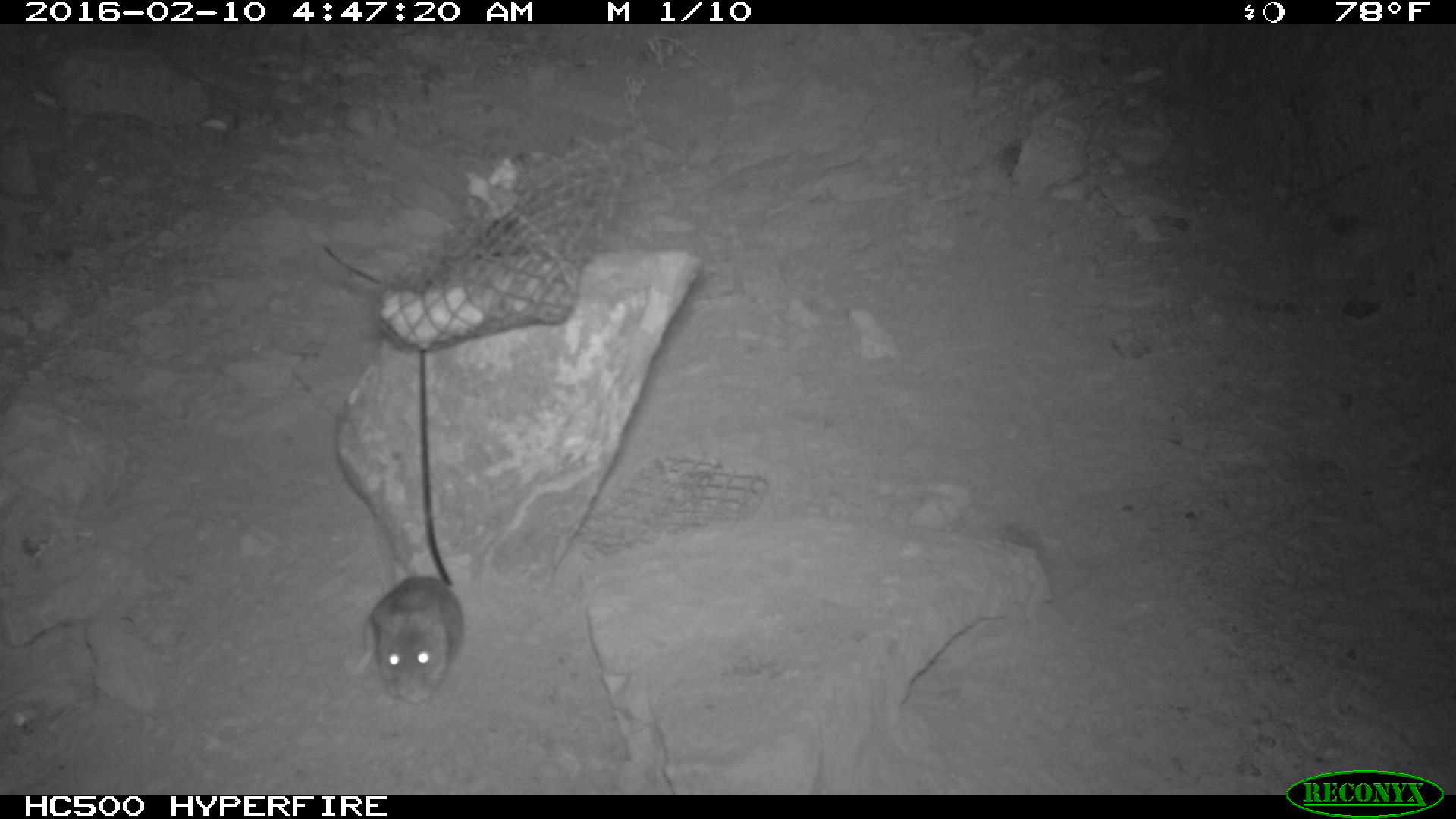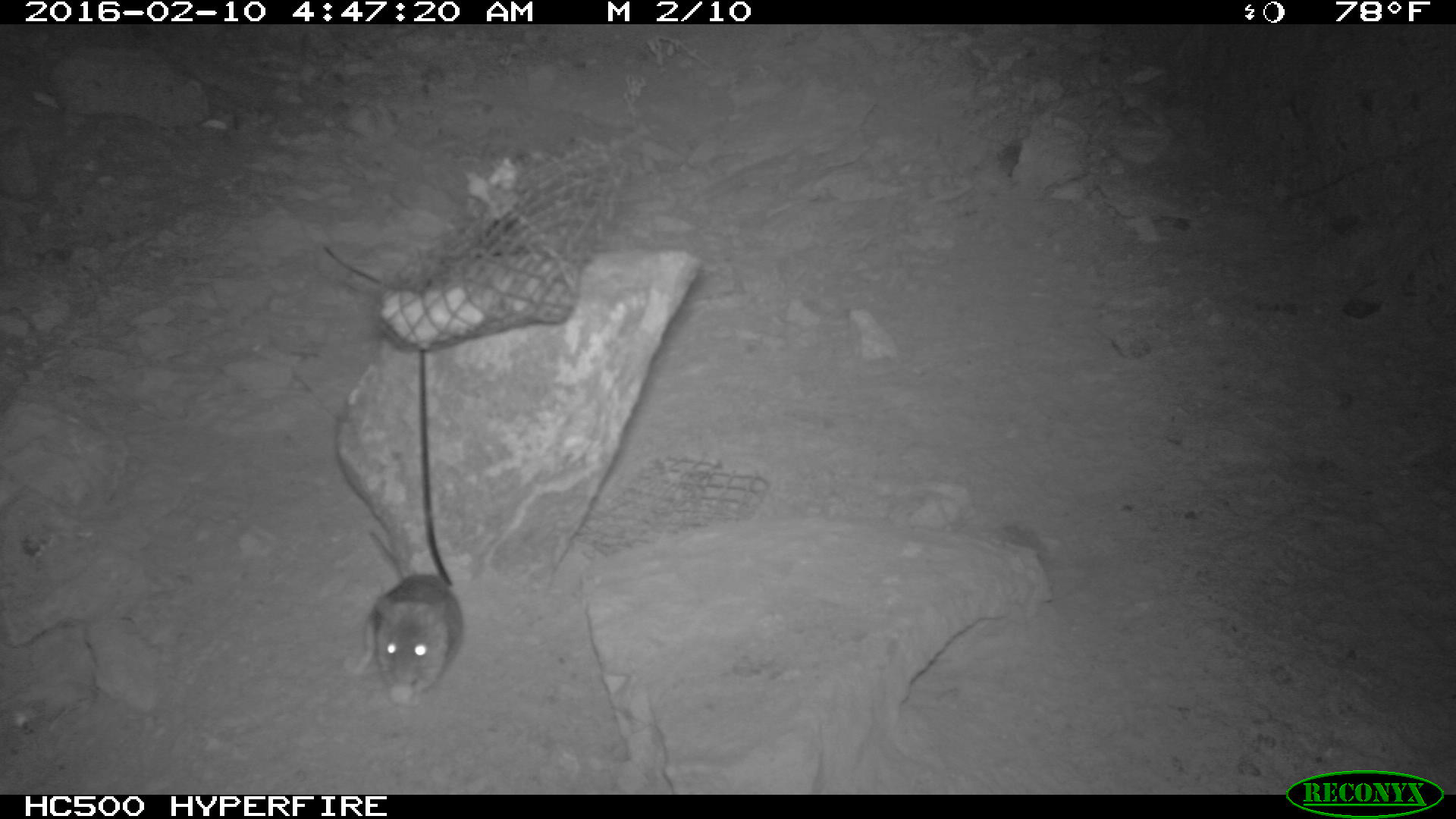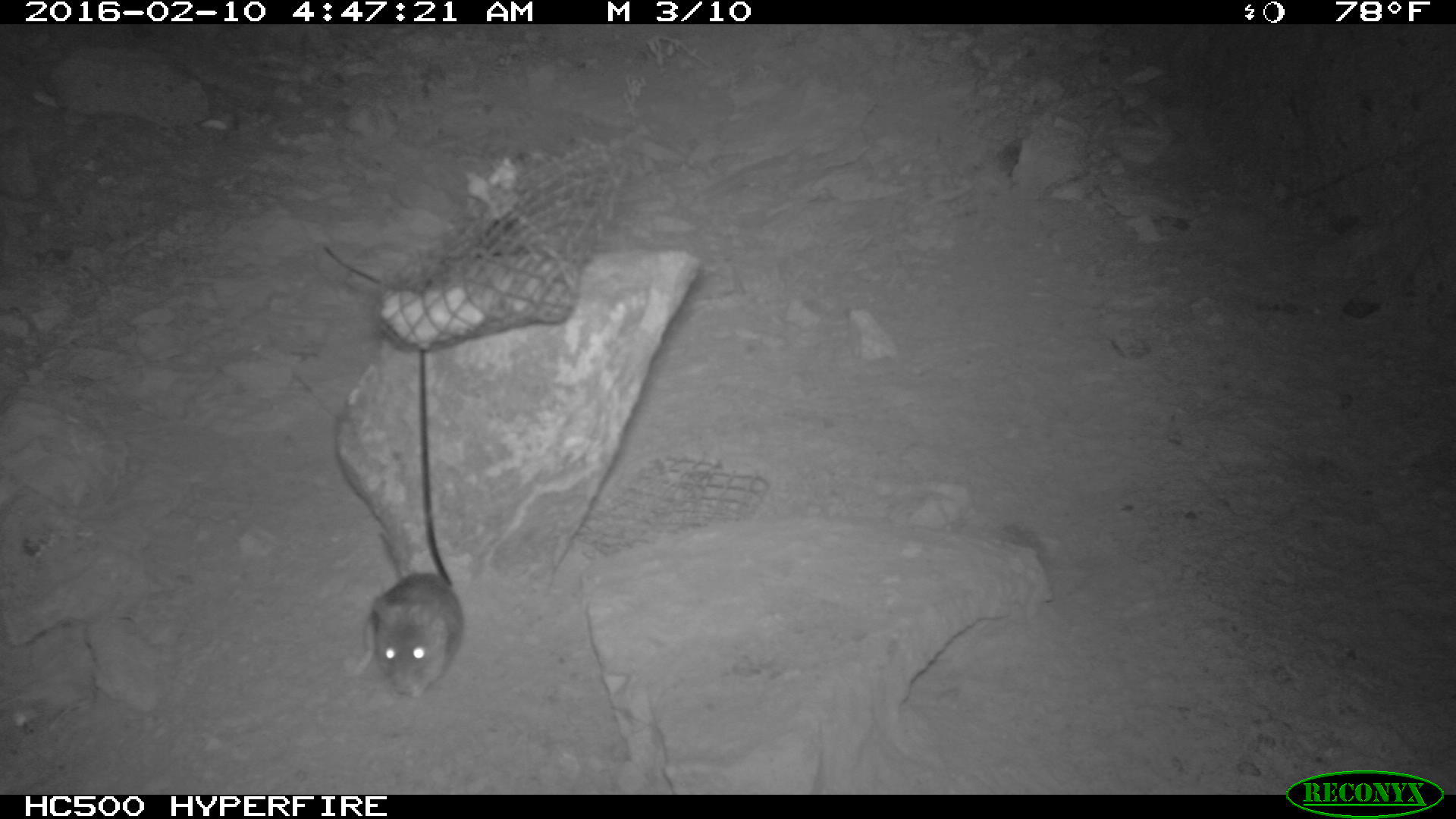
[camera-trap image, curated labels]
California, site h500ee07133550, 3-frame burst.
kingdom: Animalia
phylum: Chordata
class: Mammalia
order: Rodentia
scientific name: Rodentia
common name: rodent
Rodent (Rodentia).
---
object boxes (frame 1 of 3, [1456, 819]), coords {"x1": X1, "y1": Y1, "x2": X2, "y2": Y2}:
rodent: {"x1": 349, "y1": 576, "x2": 463, "y2": 704}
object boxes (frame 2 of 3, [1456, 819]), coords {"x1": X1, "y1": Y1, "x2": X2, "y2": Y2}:
rodent: {"x1": 344, "y1": 513, "x2": 466, "y2": 702}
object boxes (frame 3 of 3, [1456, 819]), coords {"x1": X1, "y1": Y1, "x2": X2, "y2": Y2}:
rodent: {"x1": 342, "y1": 519, "x2": 463, "y2": 696}